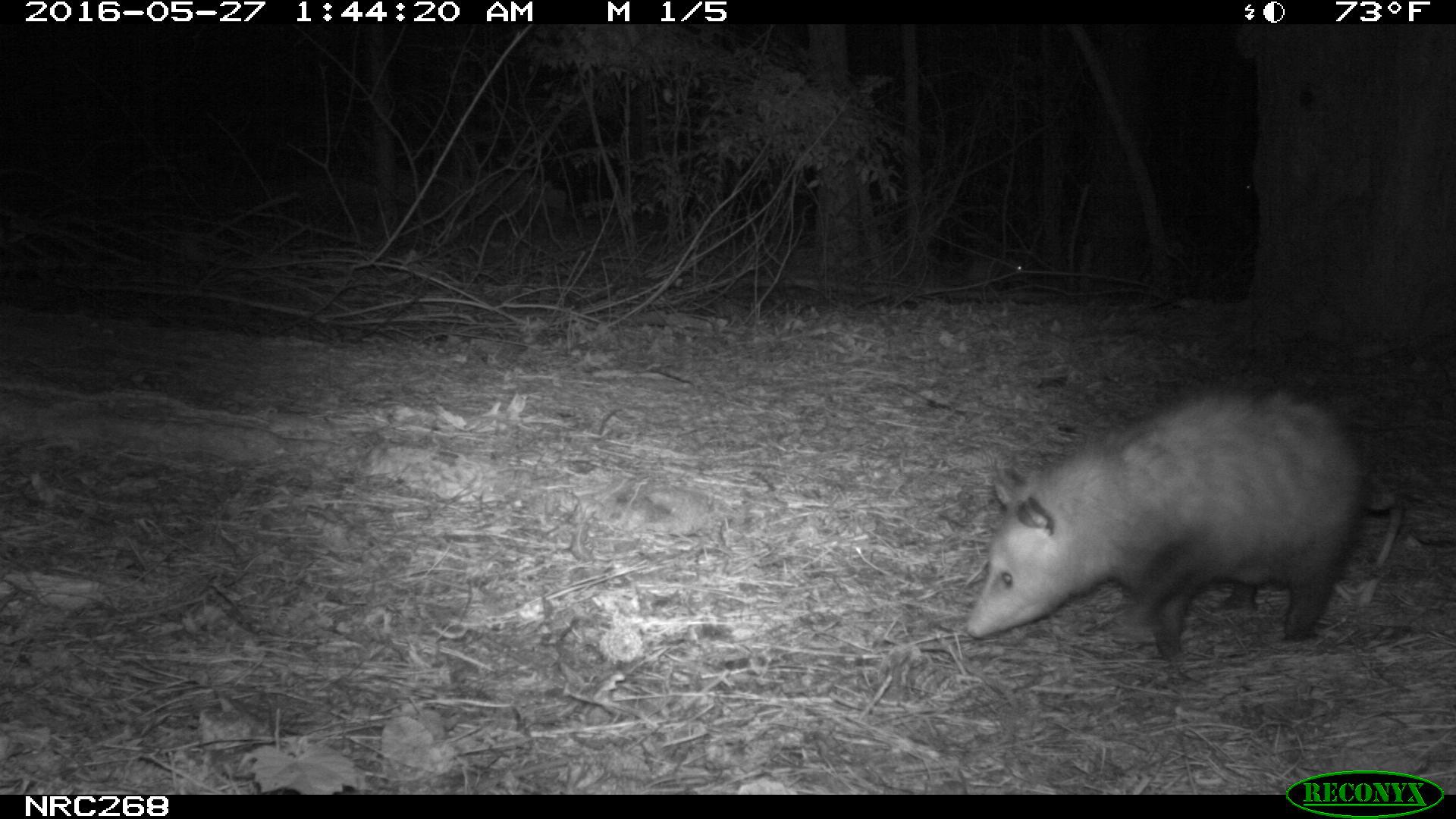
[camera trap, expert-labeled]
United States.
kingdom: Animalia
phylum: Chordata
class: Mammalia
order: Didelphimorphia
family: Didelphidae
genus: Didelphis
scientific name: Didelphis virginiana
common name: virginia opossum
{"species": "Virginia Opossum (Didelphis virginiana)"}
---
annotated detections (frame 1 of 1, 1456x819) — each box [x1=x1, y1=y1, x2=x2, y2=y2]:
Virginia Opossum: [x1=961, y1=376, x2=1415, y2=671]